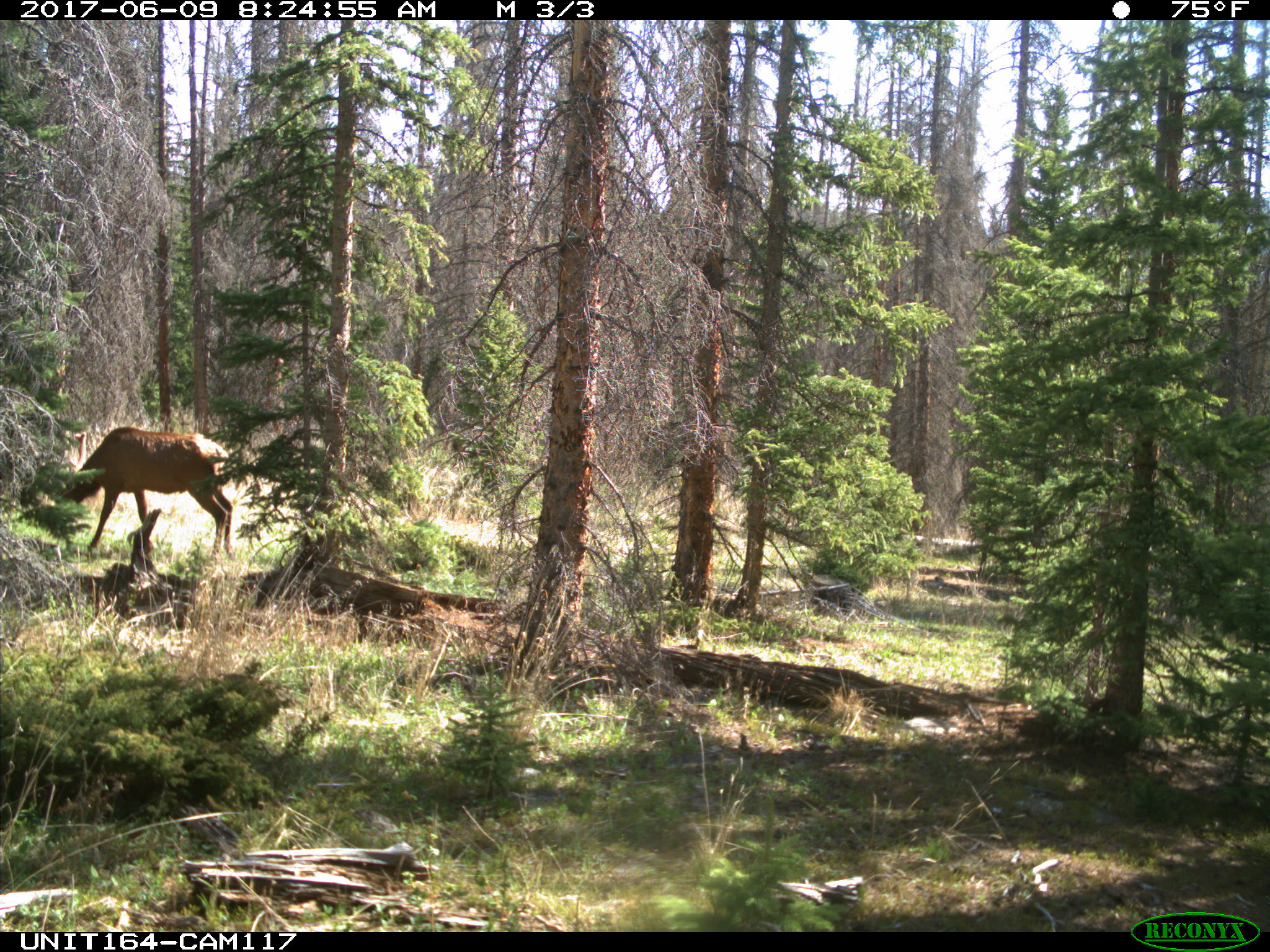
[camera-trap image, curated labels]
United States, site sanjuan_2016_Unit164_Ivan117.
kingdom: Animalia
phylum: Chordata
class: Mammalia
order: Artiodactyla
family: Cervidae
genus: Cervus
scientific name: Cervus elaphus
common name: red deer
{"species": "Cervus elaphus (red deer)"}